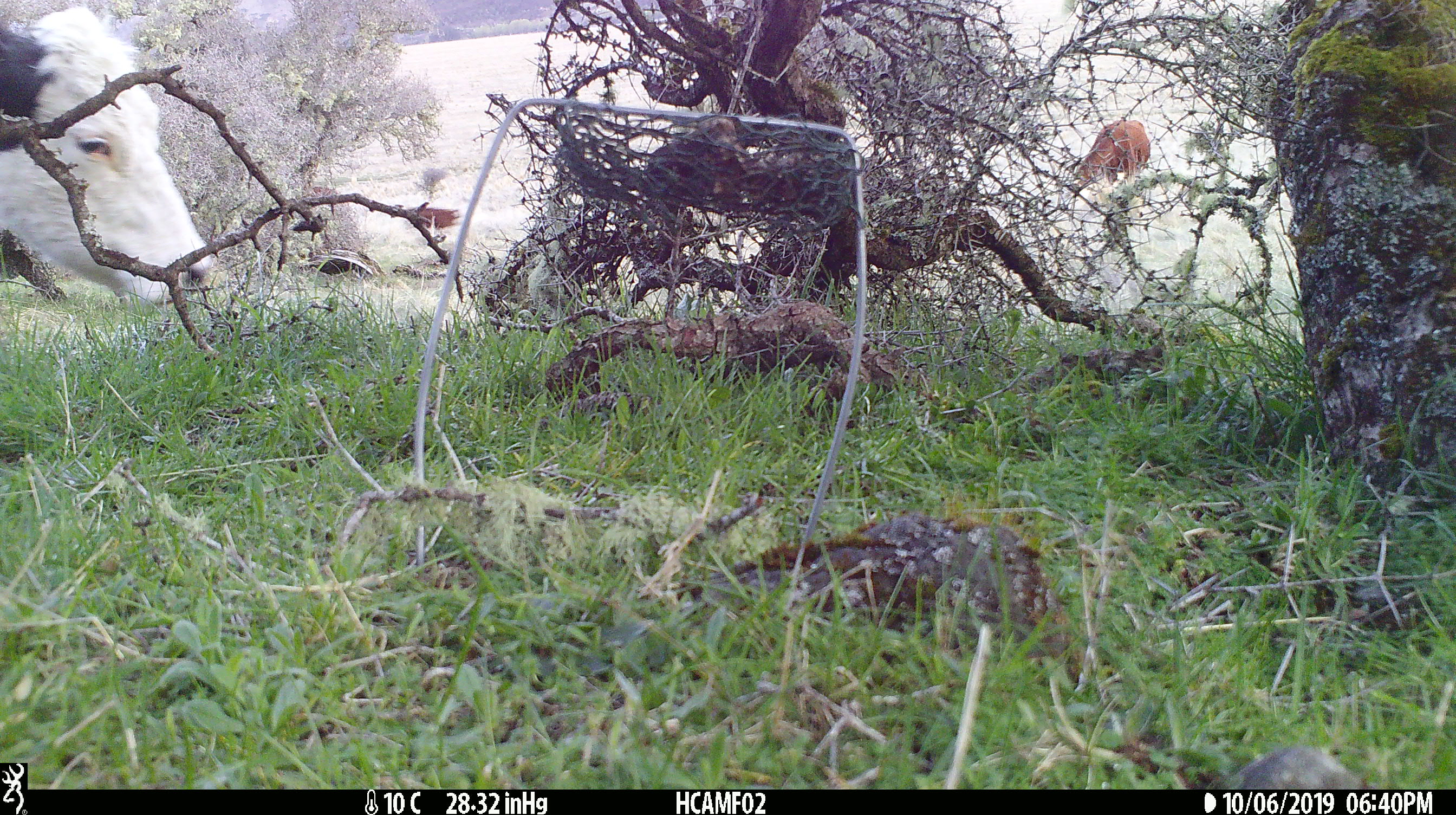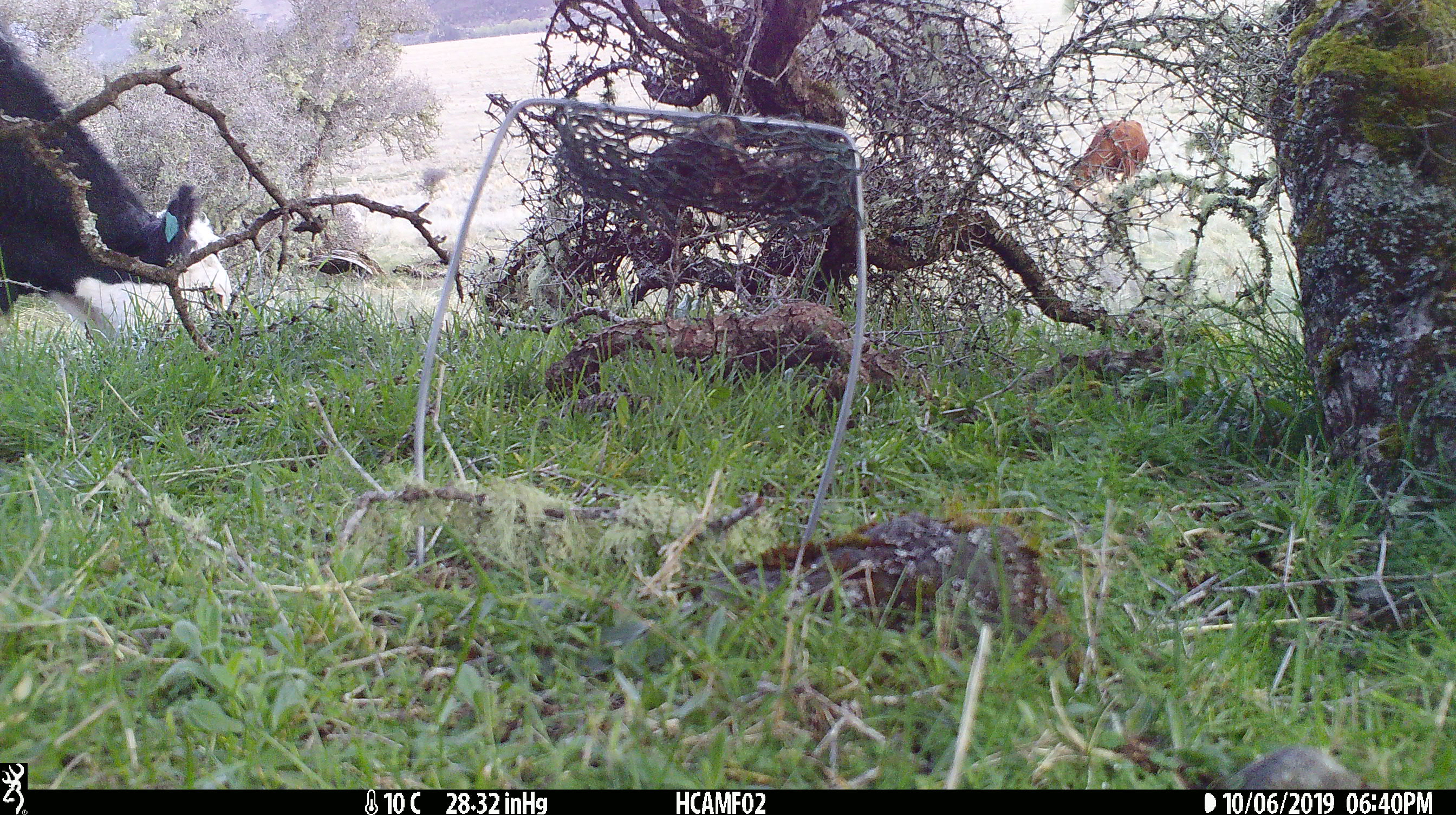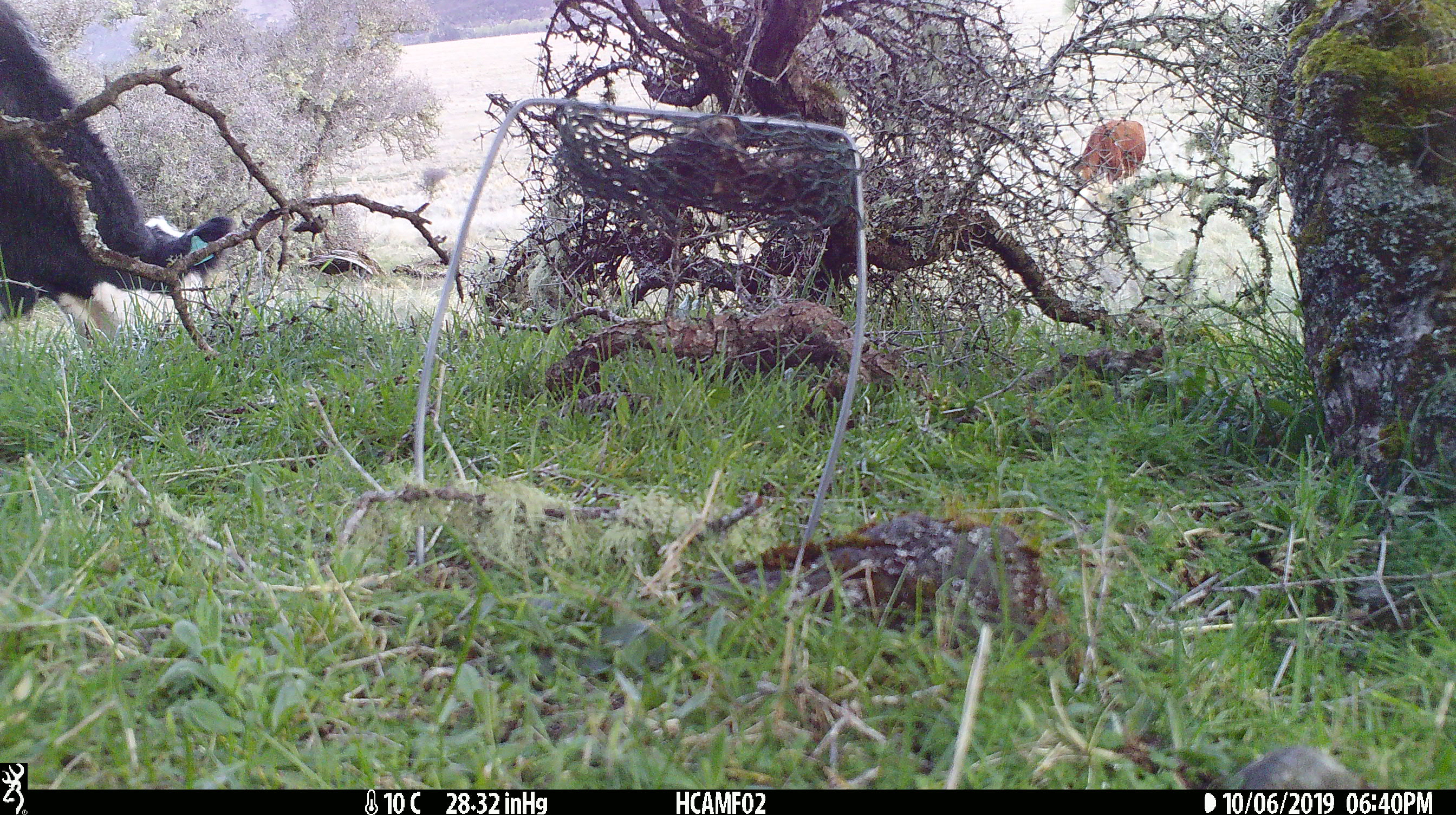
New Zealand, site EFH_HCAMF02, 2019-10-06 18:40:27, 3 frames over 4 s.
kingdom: Animalia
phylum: Chordata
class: Mammalia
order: Artiodactyla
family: Bovidae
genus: Bos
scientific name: Bos taurus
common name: domestic cow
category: cow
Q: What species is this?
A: Cow (domestic cow) (Bos taurus).